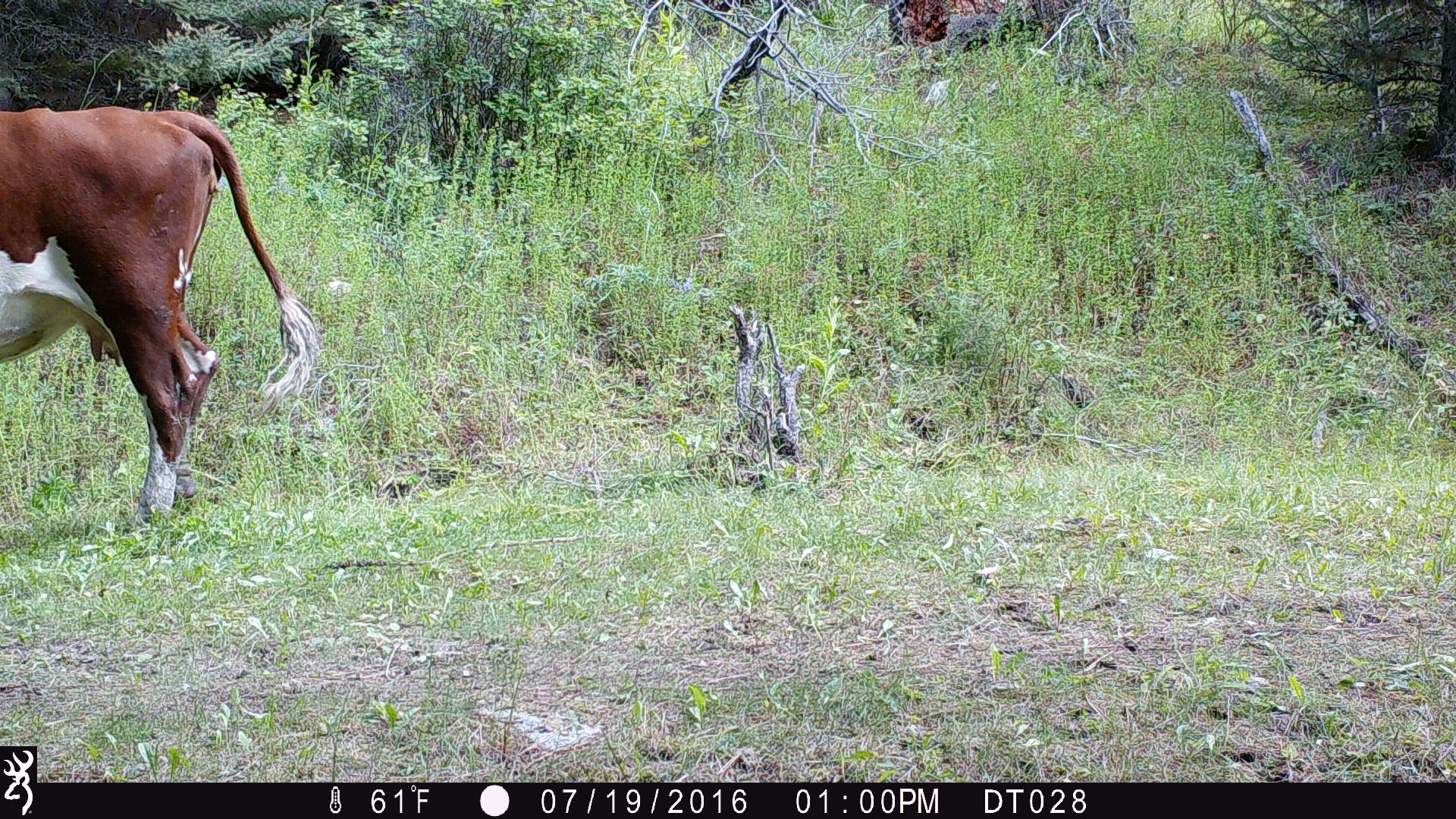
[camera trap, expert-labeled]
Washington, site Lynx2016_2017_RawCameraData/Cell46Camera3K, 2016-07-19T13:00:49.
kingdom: Animalia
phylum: Chordata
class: Mammalia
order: Artiodactyla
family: Bovidae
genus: Bos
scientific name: Bos taurus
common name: domestic cattle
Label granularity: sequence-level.